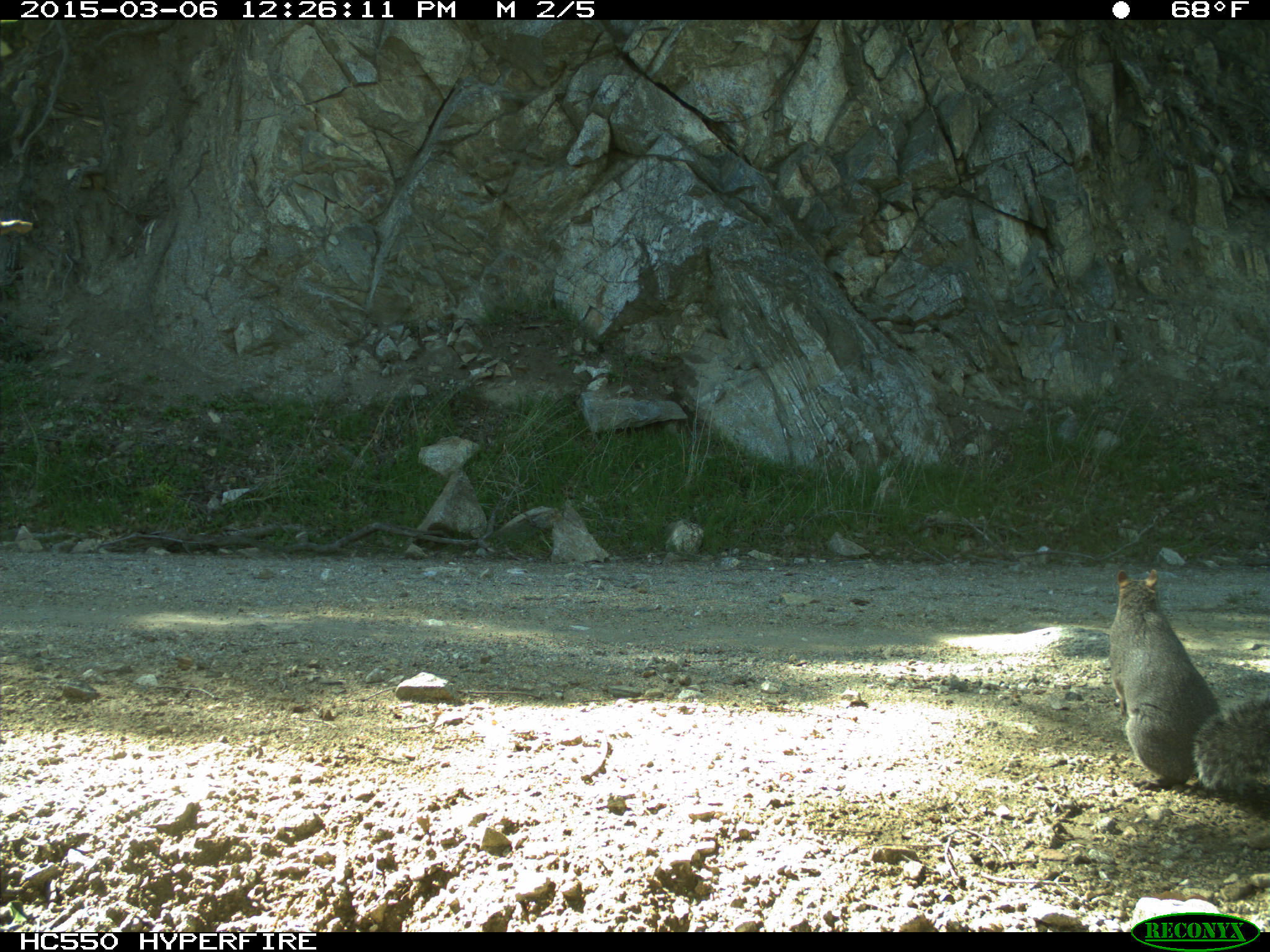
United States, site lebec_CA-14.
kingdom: Animalia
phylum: Chordata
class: Mammalia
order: Rodentia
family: Sciuridae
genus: Sciurus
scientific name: Sciurus carolinensis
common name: eastern gray squirrel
Sciurus carolinensis (eastern gray squirrel).